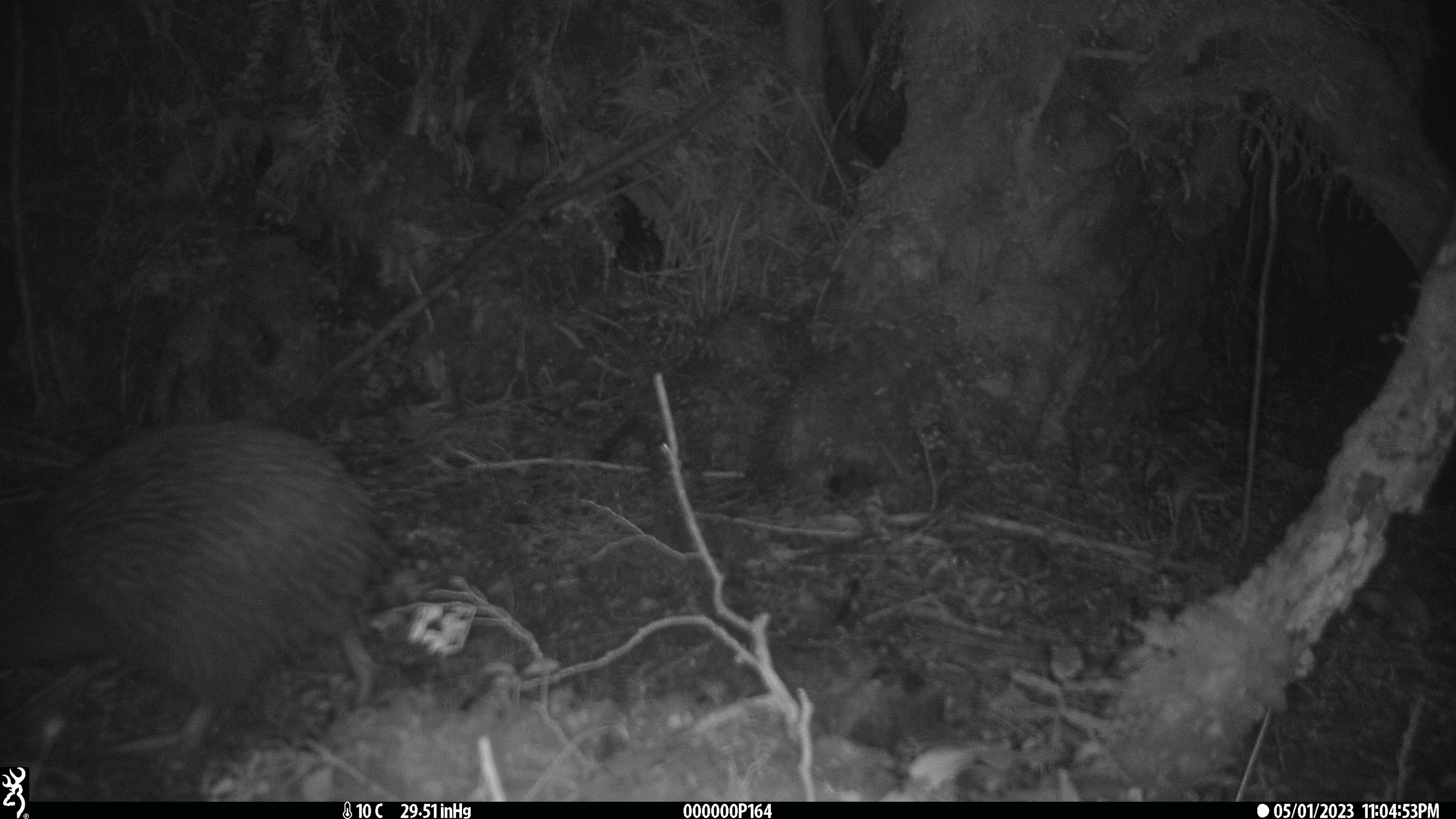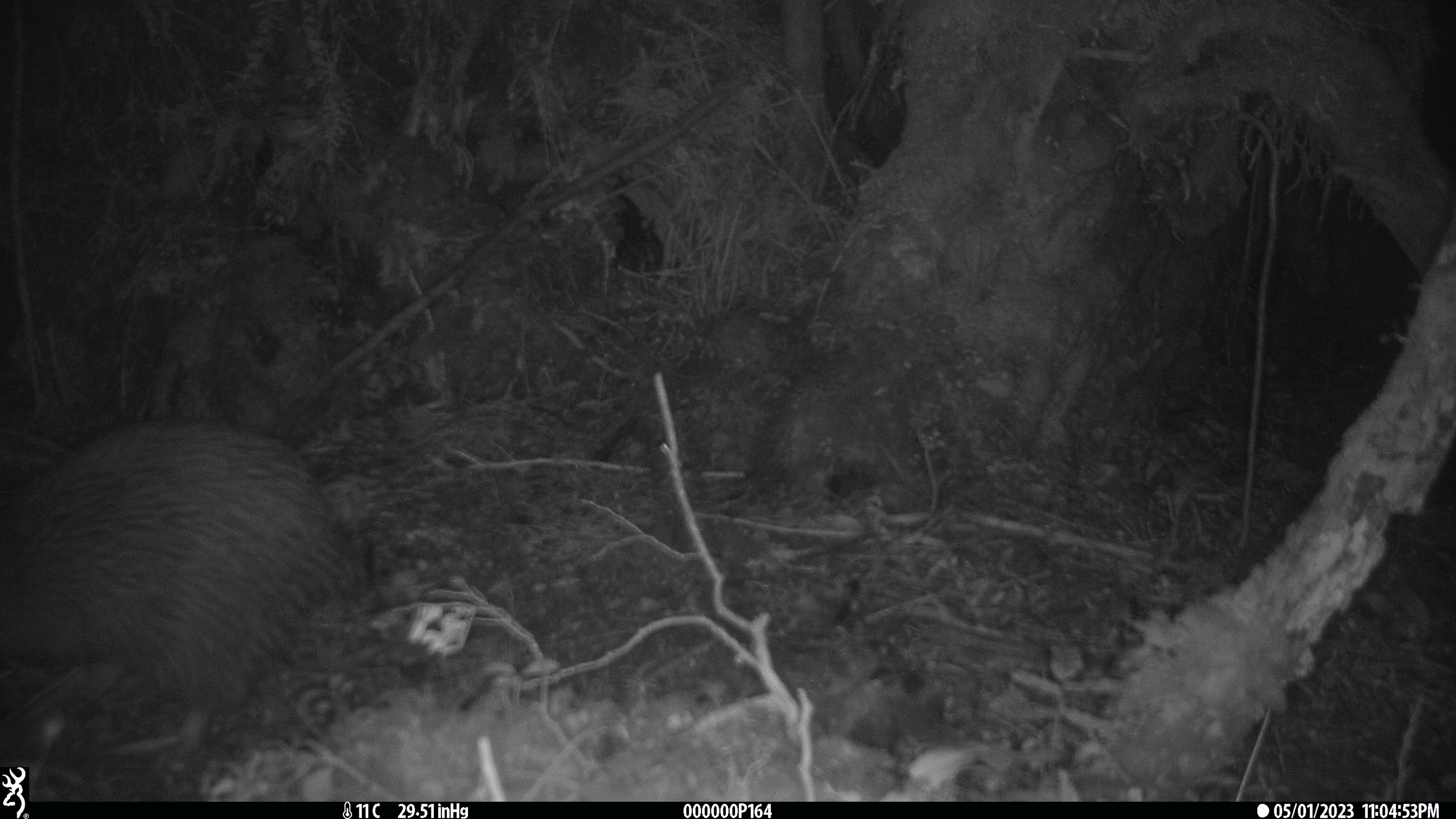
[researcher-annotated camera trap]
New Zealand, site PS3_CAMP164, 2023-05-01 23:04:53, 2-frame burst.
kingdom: Animalia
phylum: Chordata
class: Aves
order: Apterygiformes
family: Apterygidae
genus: Apteryx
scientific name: Apteryx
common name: kiwi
Kiwi (Apteryx).